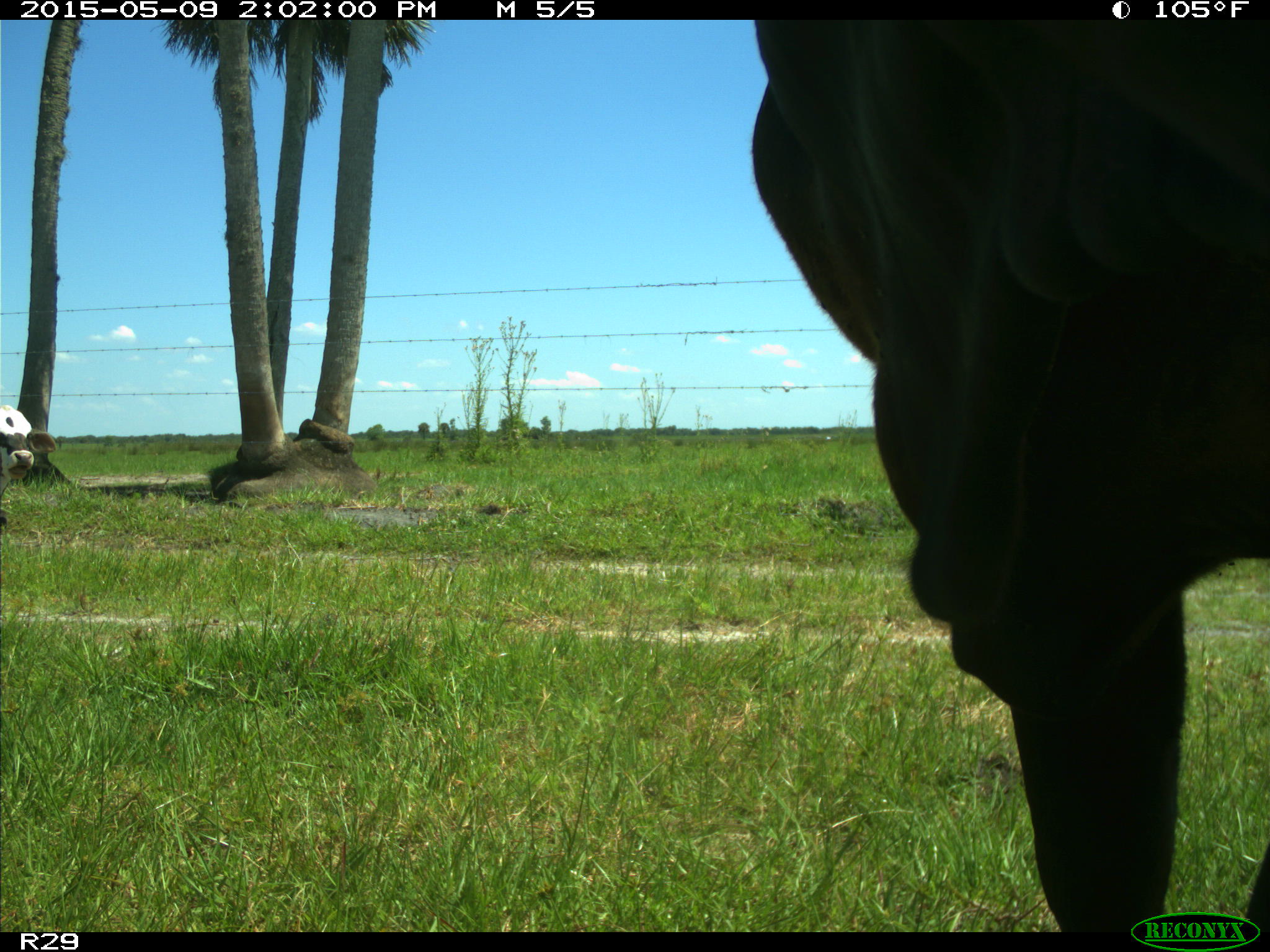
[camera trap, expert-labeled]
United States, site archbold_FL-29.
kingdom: Animalia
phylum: Chordata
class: Mammalia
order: Artiodactyla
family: Bovidae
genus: Bos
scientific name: Bos taurus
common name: domestic cow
Bos taurus (domestic cow).